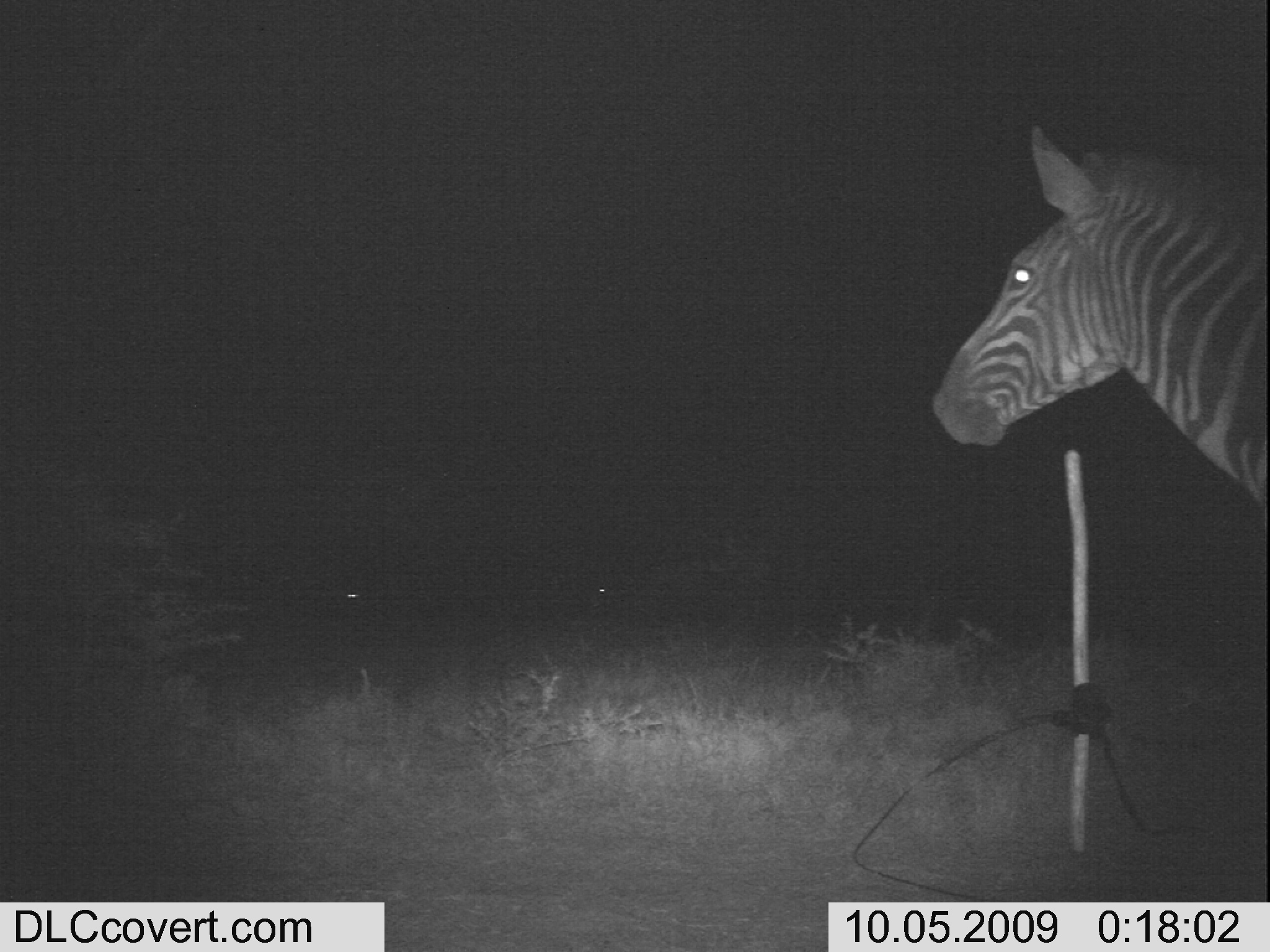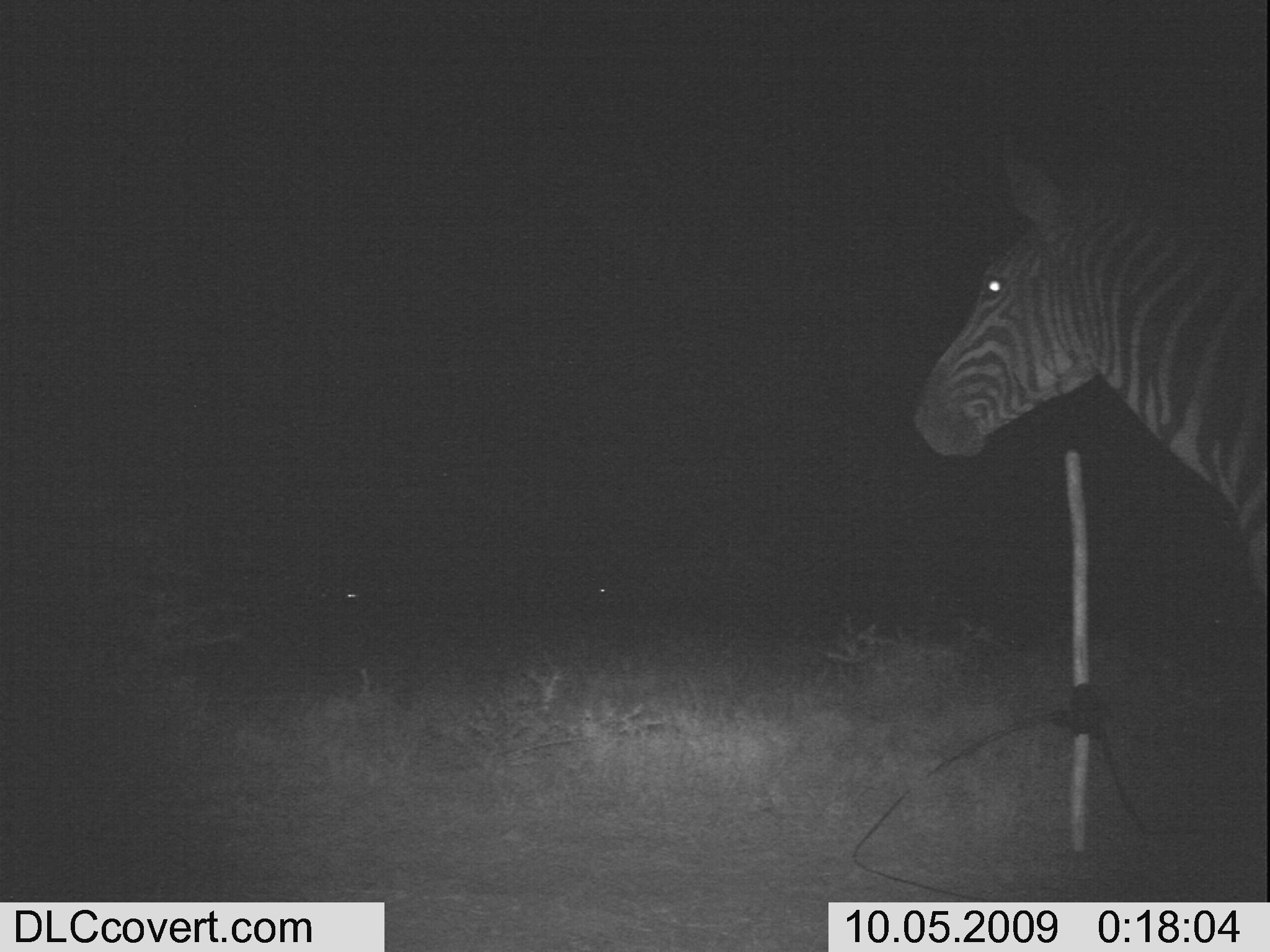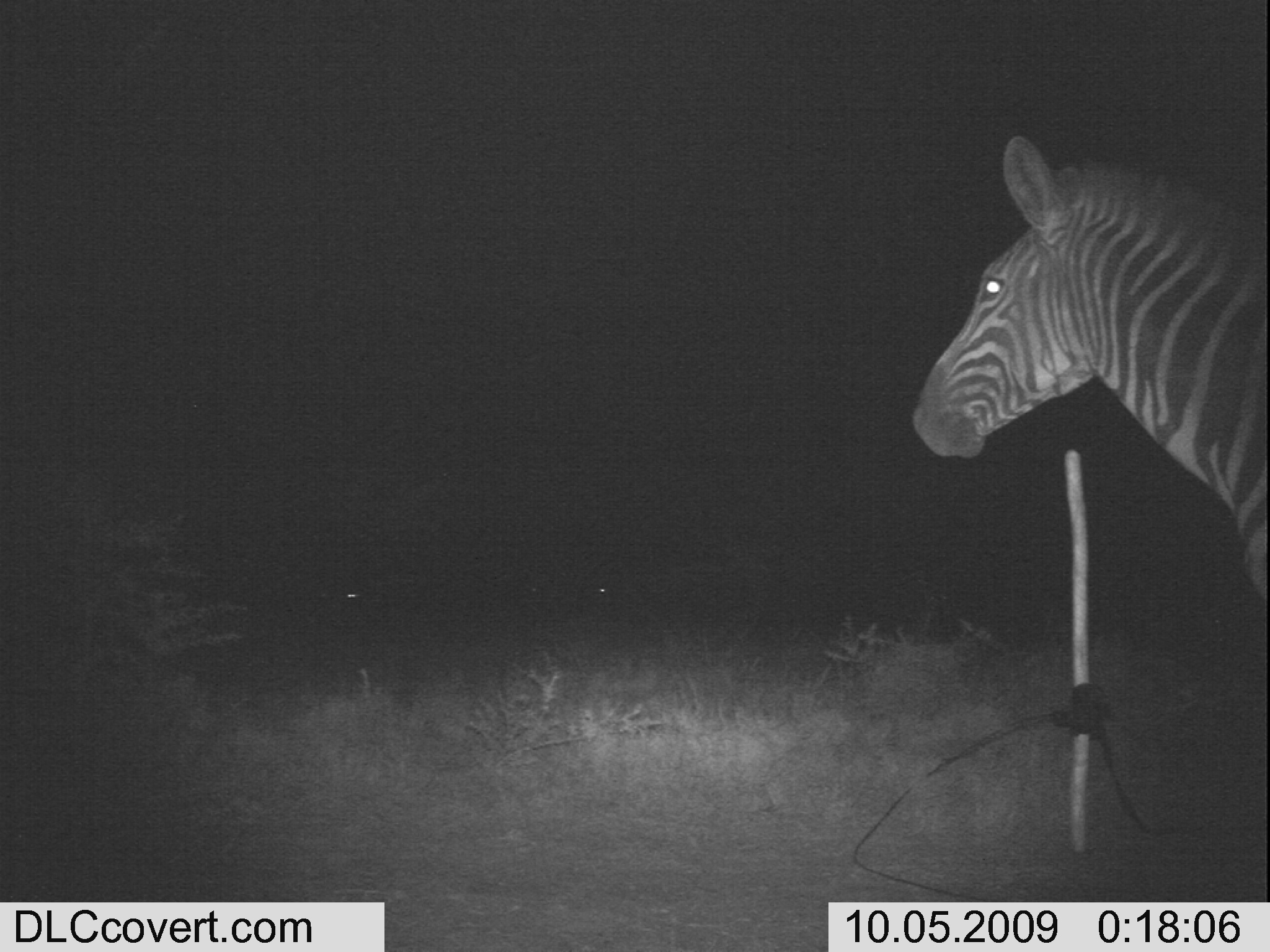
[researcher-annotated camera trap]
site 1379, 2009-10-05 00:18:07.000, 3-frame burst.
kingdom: Animalia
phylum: Chordata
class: Mammalia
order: Perissodactyla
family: Equidae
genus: Equus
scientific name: Equus quagga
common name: plains zebra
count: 1